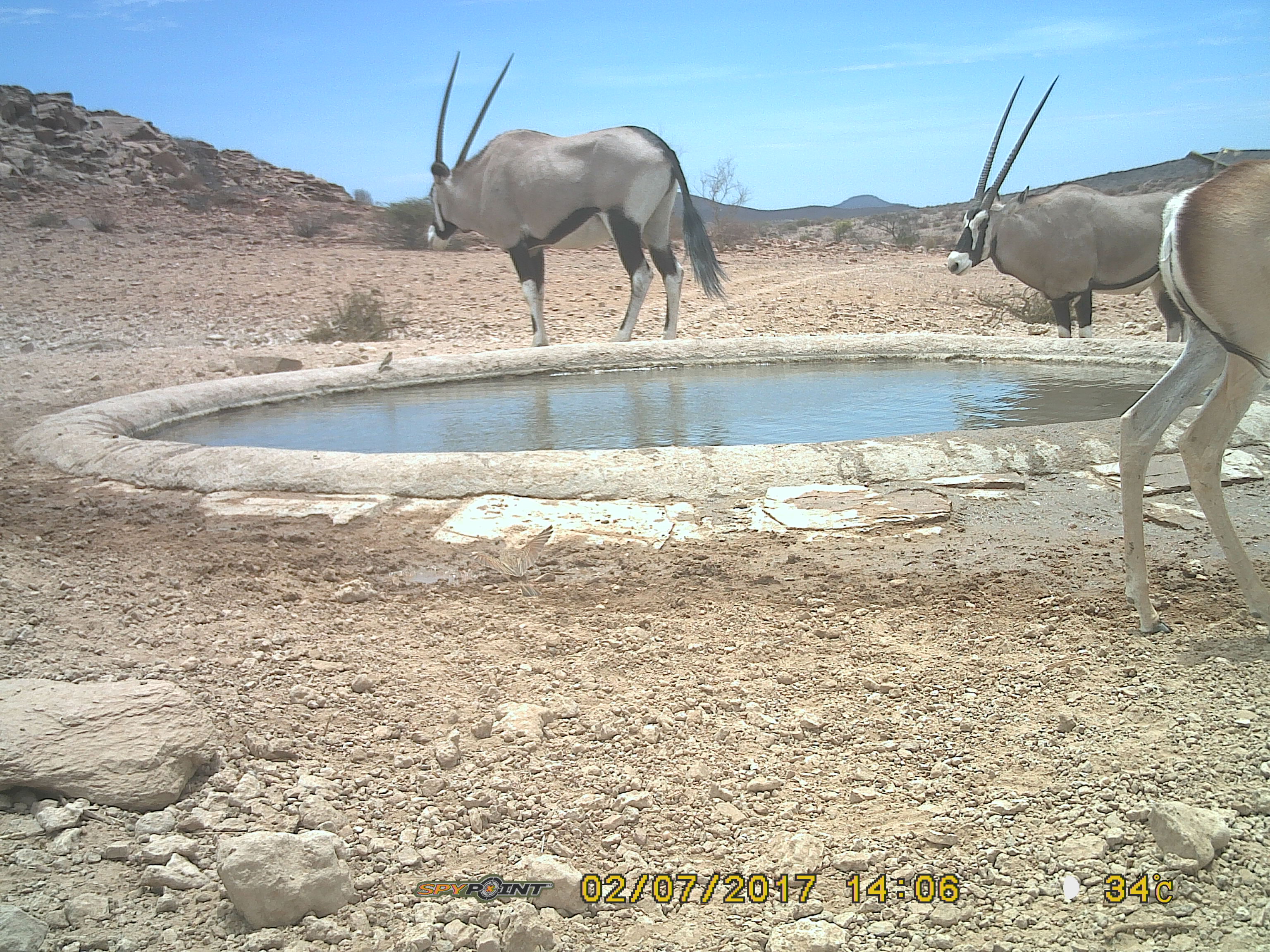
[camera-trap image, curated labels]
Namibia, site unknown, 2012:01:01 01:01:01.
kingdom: Animalia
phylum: Chordata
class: Mammalia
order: Artiodactyla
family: Bovidae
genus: Oryx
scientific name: Oryx gazella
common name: gemsbok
Oryx gazella (gemsbok).